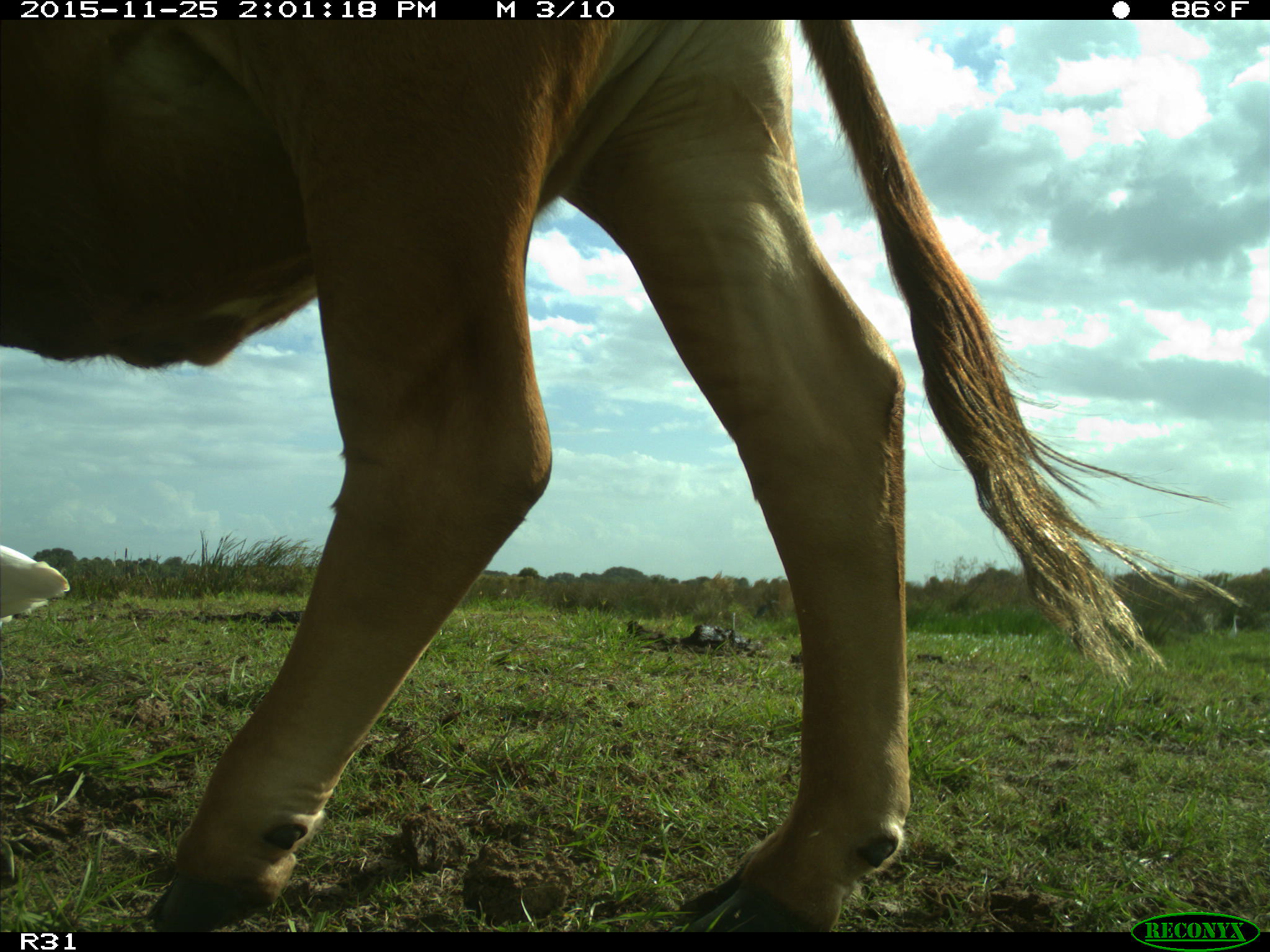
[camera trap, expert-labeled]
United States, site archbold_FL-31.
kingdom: Animalia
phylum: Chordata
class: Mammalia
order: Artiodactyla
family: Bovidae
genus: Bos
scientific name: Bos taurus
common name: domestic cow